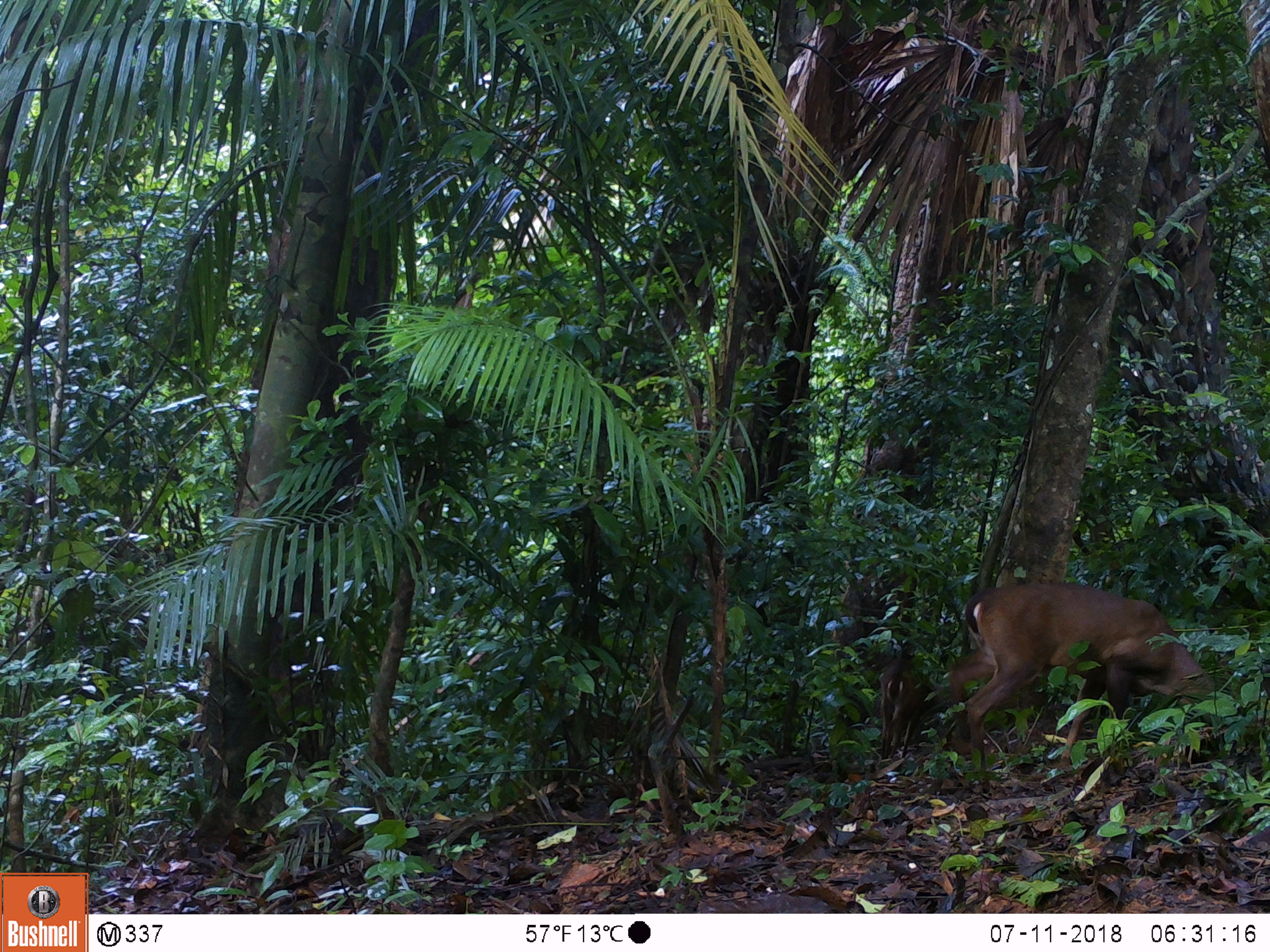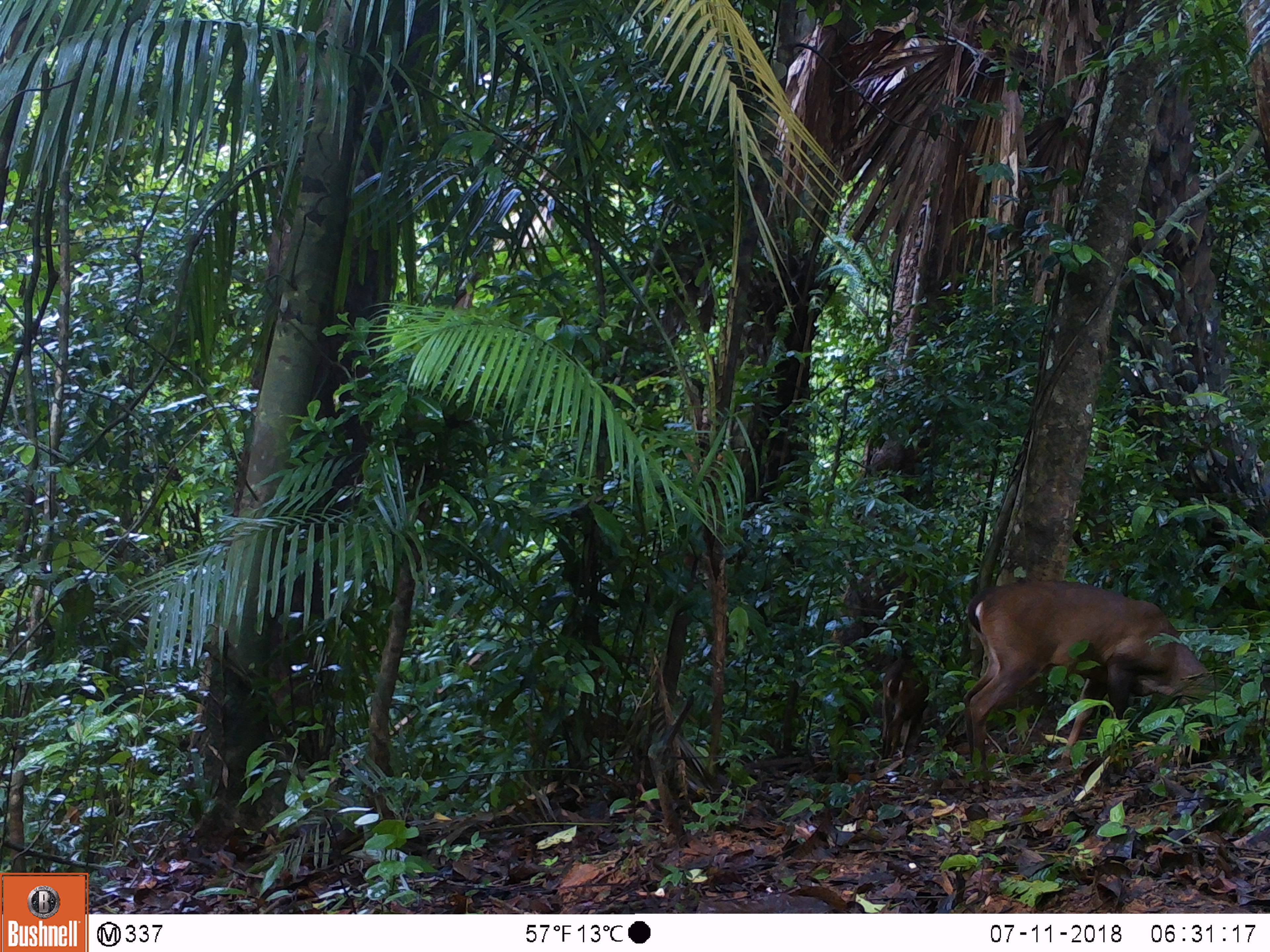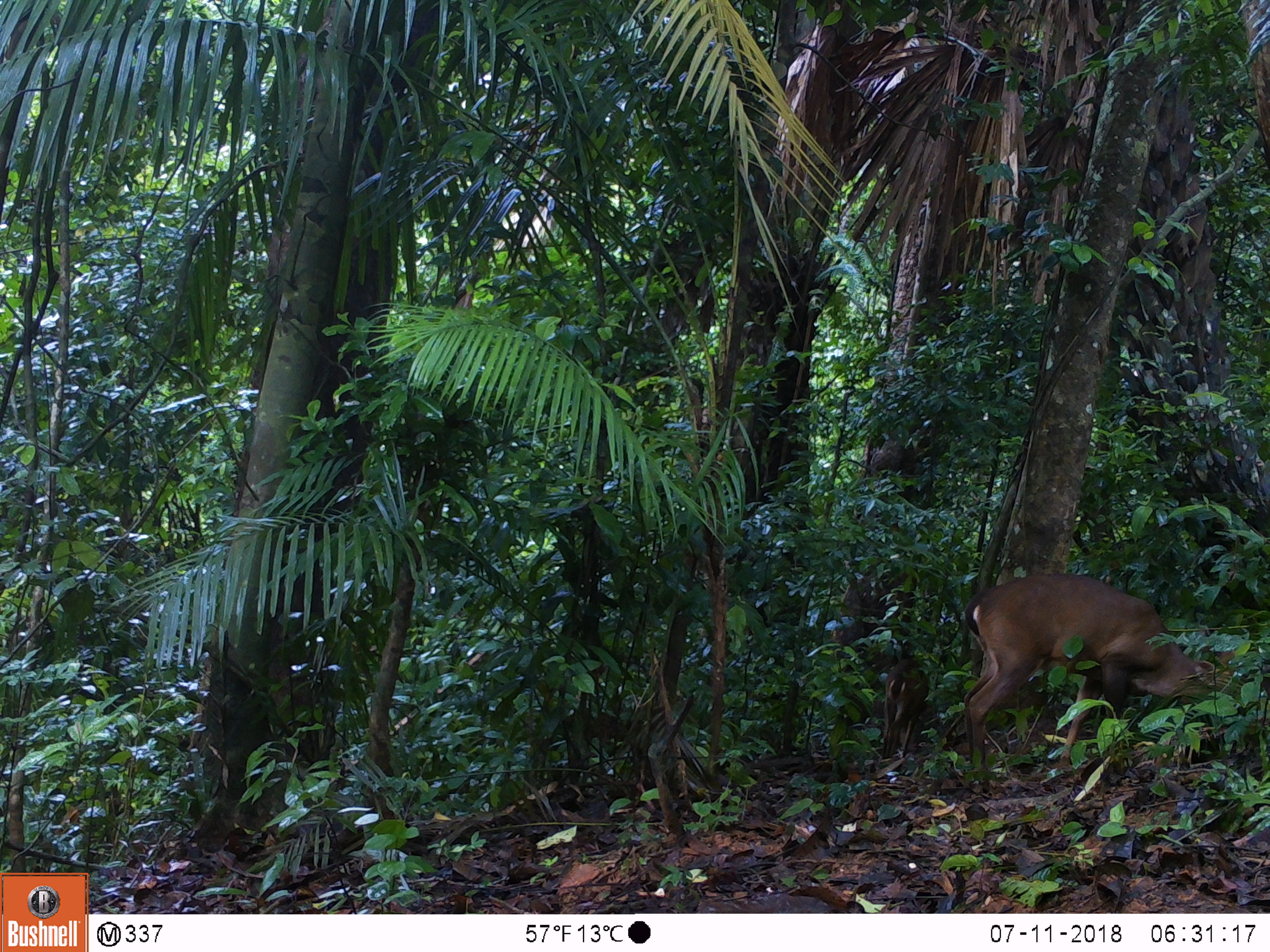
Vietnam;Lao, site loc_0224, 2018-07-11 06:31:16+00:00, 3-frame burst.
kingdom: Animalia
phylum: Chordata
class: Mammalia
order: Artiodactyla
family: Cervidae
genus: Muntiacus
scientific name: Muntiacus vuquangensis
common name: large-antlered muntjac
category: large antlered muntjac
Large antlered muntjac (large-antlered muntjac) (Muntiacus vuquangensis). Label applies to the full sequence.